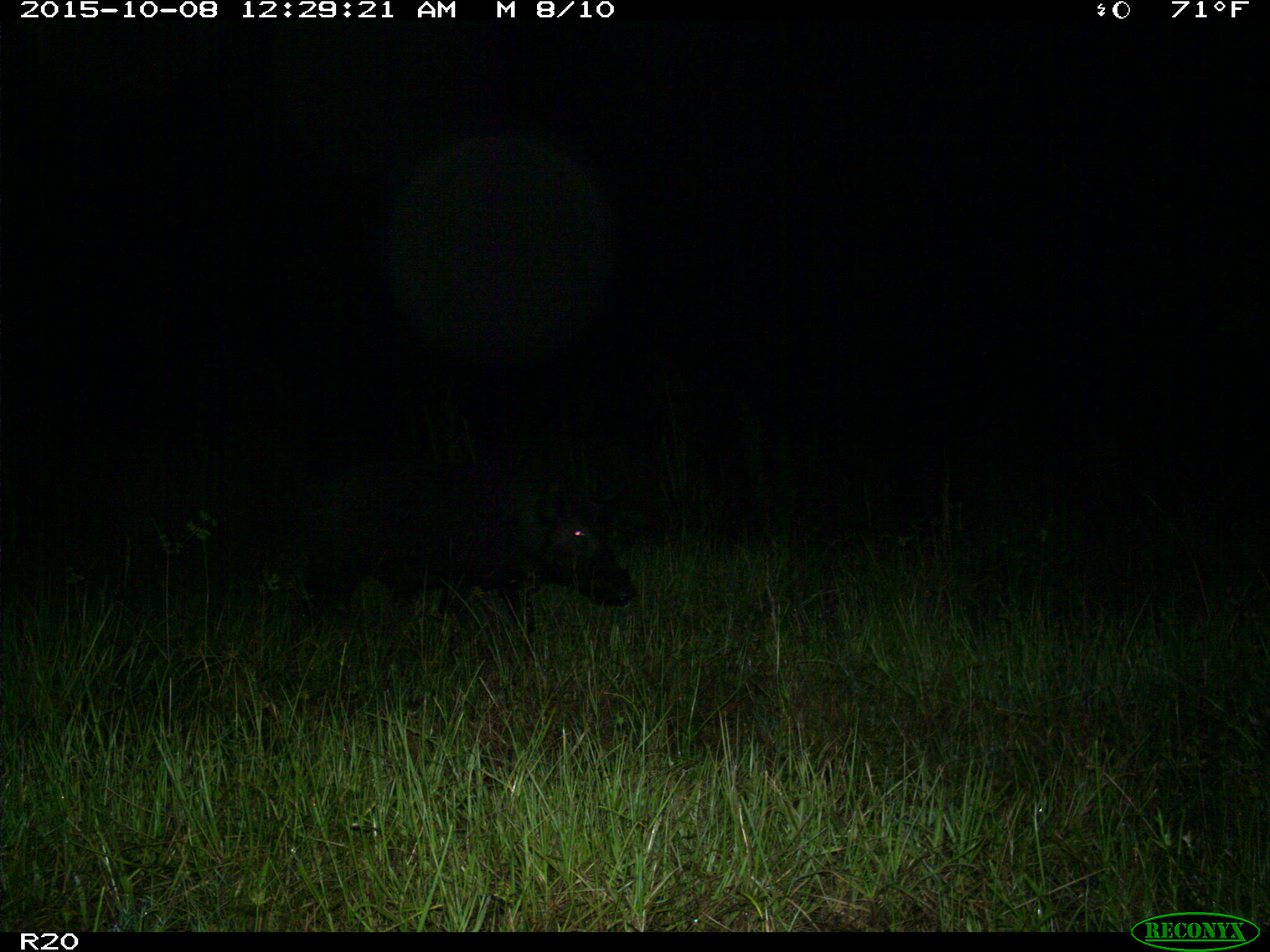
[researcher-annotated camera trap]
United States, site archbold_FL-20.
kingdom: Animalia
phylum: Chordata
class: Mammalia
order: Artiodactyla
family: Suidae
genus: Sus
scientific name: Sus scrofa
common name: wild boar